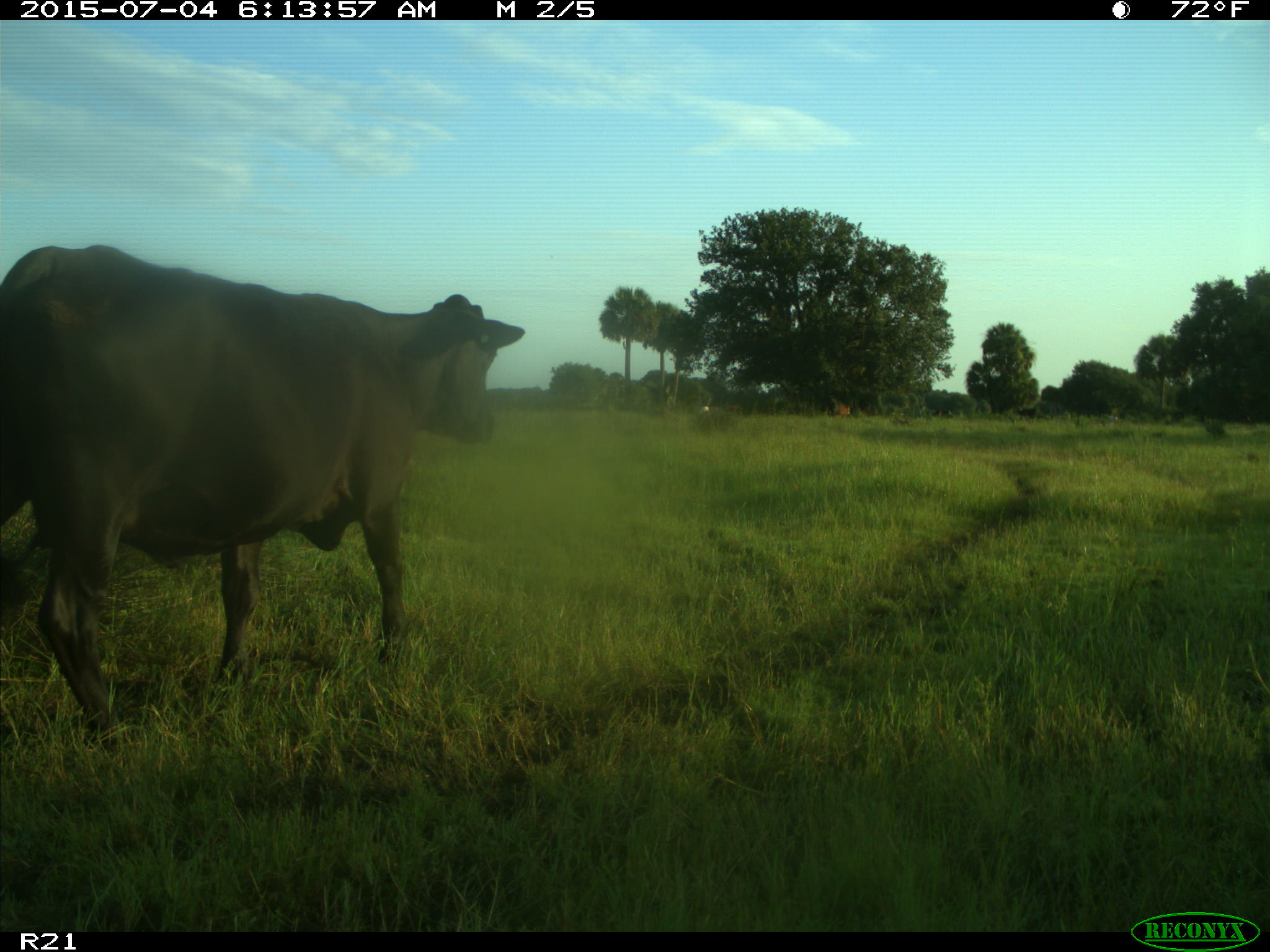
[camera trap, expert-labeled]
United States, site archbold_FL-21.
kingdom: Animalia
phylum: Chordata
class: Mammalia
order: Artiodactyla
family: Bovidae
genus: Bos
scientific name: Bos taurus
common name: domestic cow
Bos taurus (domestic cow).